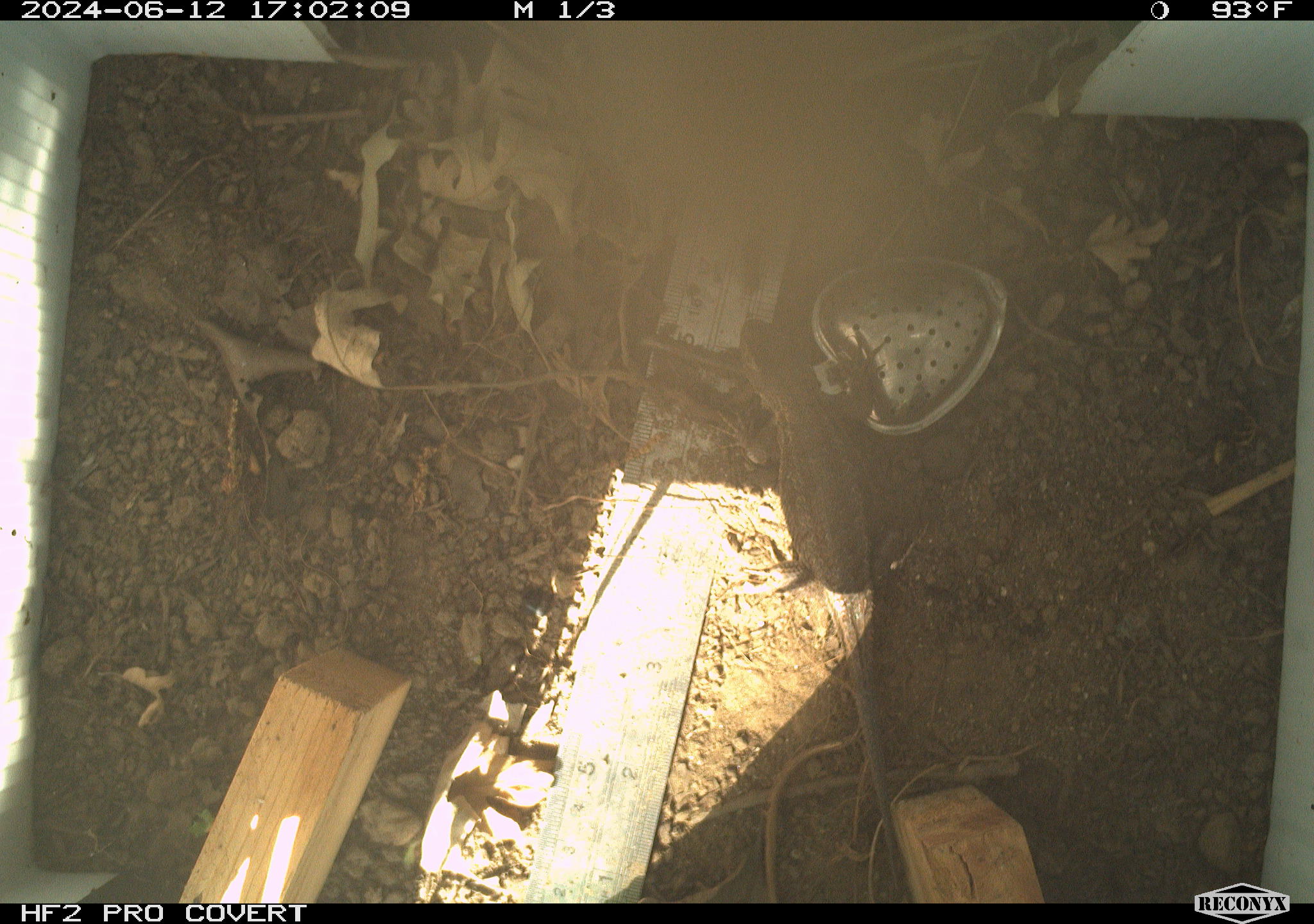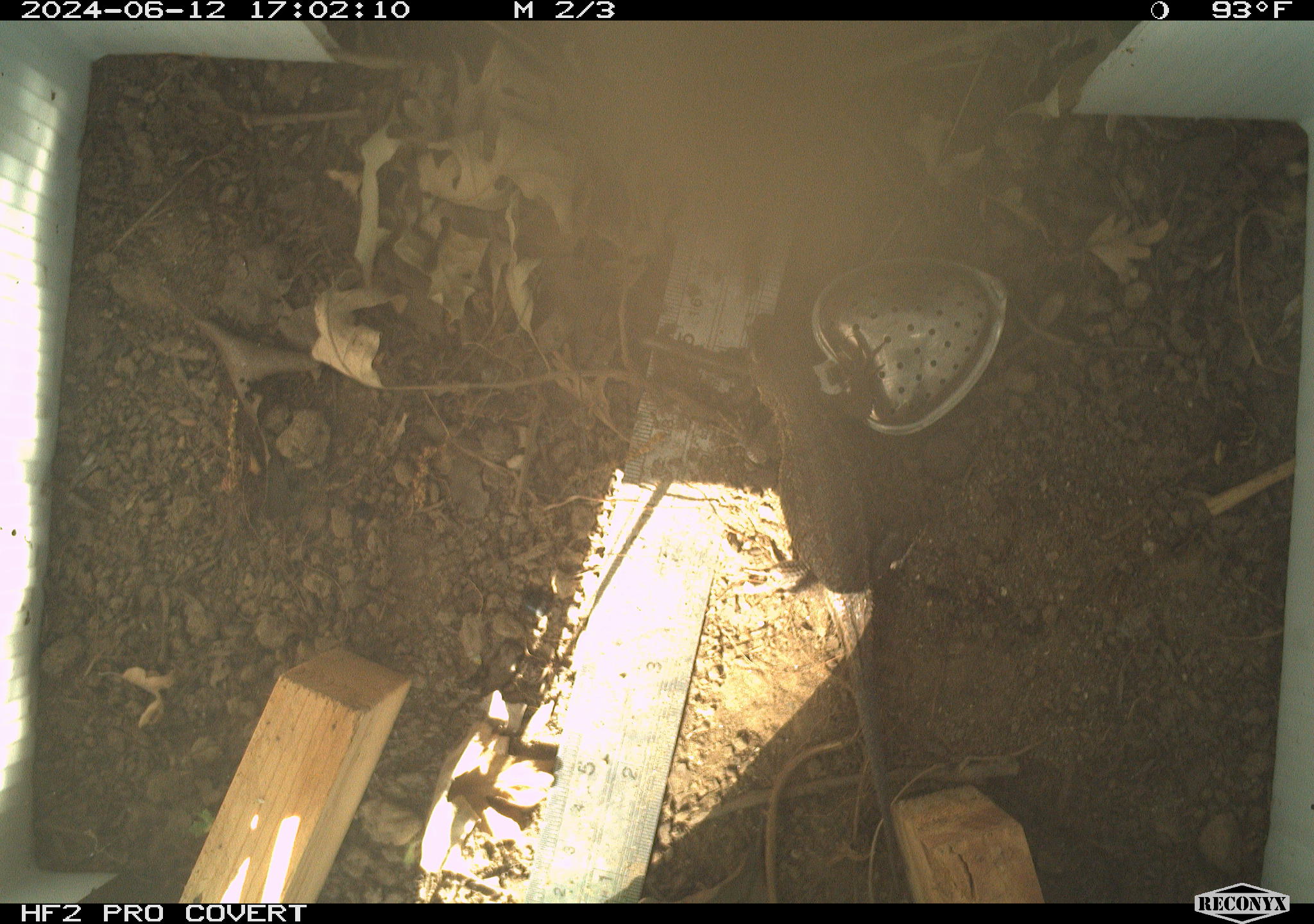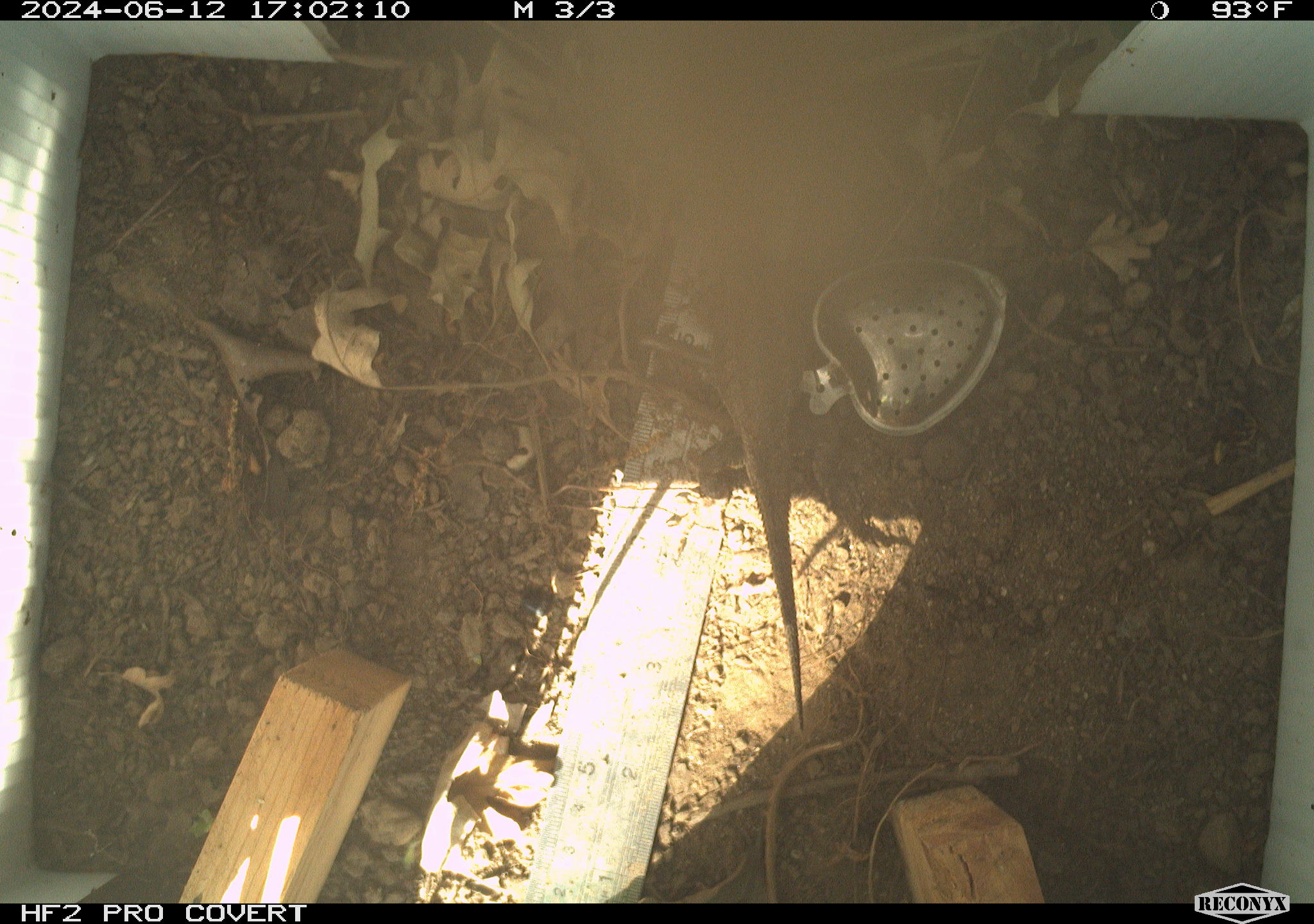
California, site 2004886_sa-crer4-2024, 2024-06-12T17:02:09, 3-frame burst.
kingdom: Animalia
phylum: Chordata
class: Reptilia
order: Squamata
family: Phrynosomatidae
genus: Sceloporus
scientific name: Sceloporus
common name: spiny lizards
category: sceloporus species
Sceloporus species (spiny lizards) (Sceloporus).